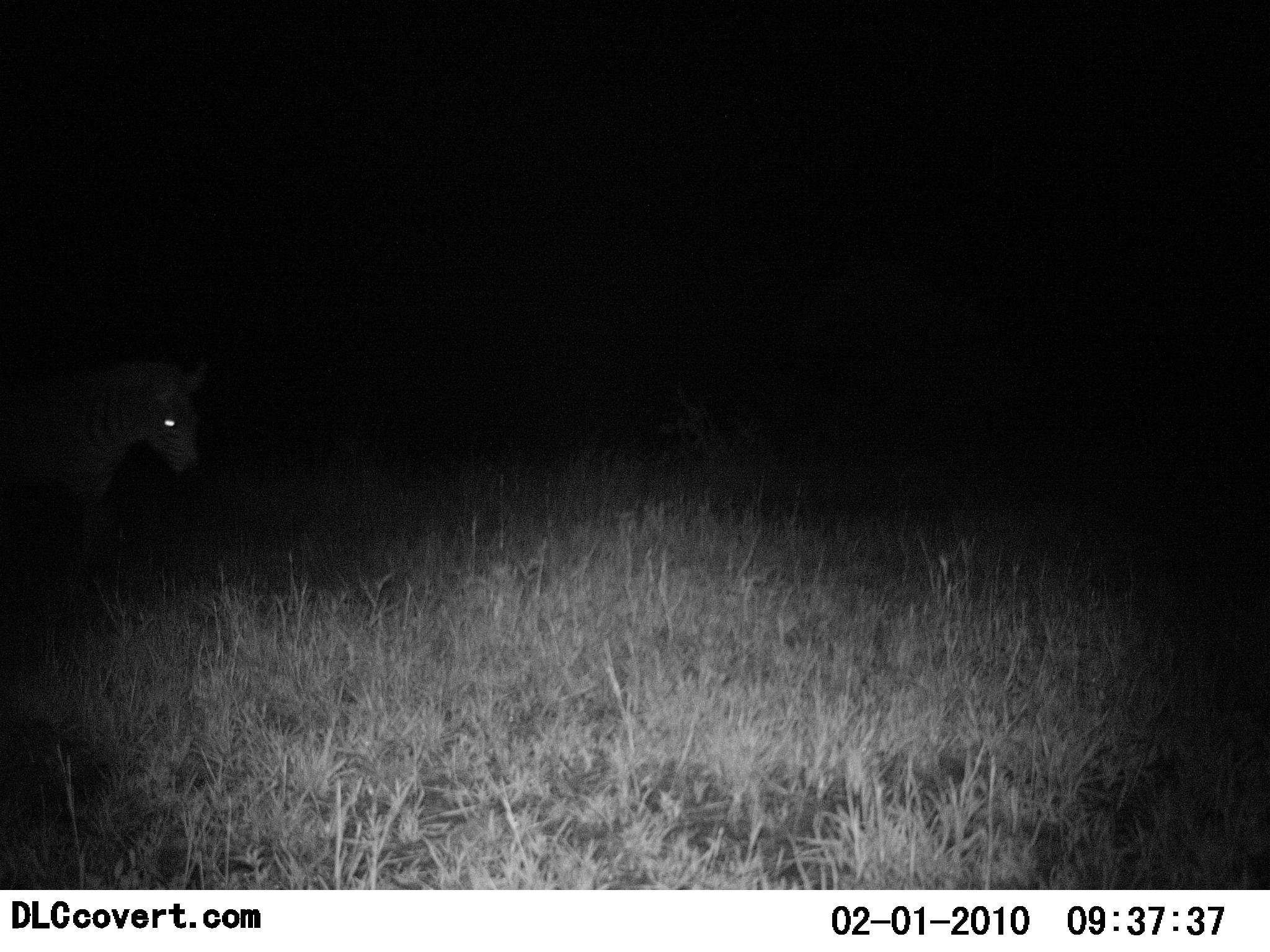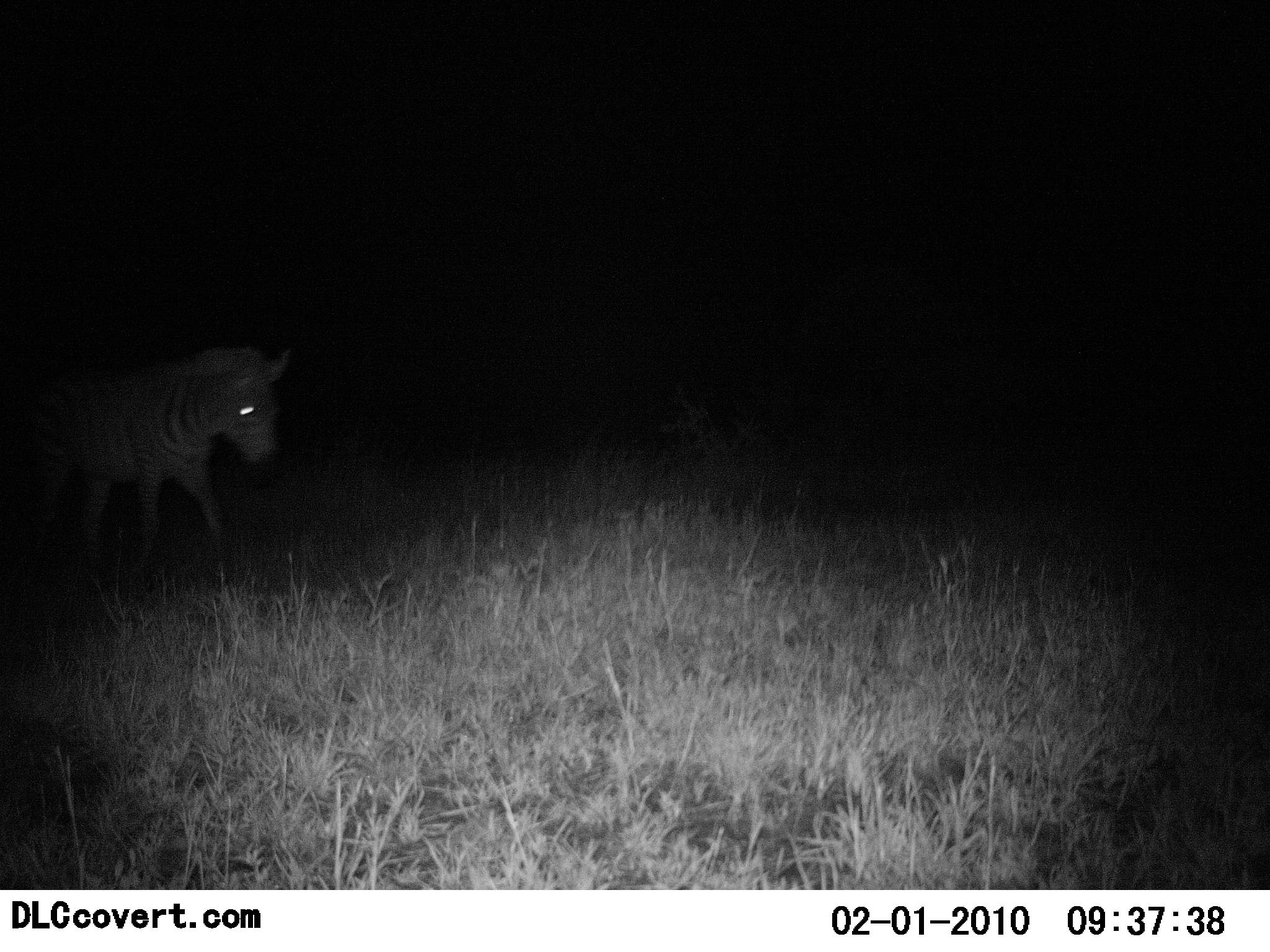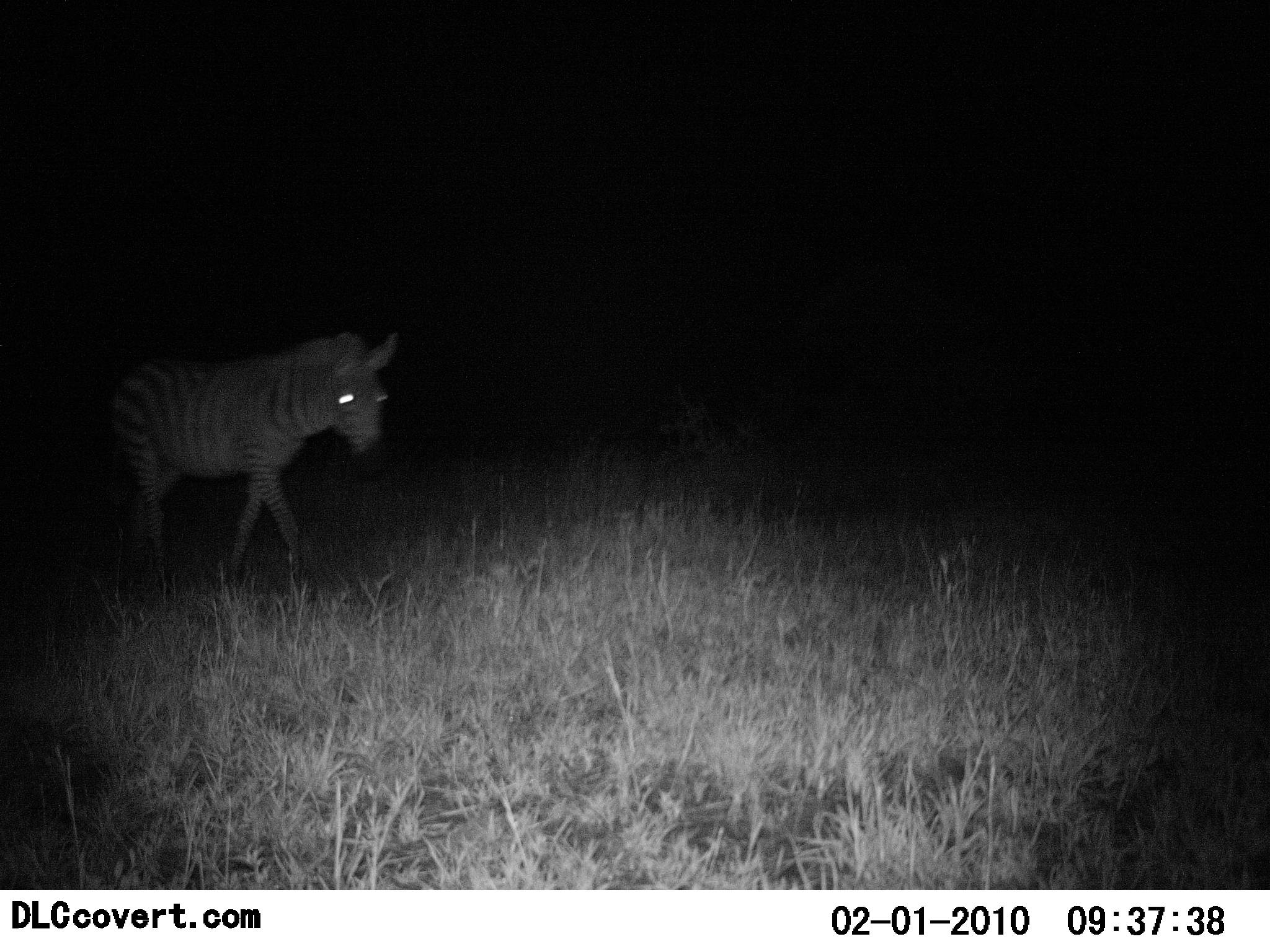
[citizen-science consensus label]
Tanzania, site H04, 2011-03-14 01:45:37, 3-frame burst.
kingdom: Animalia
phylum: Chordata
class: Mammalia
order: Perissodactyla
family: Equidae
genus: Equus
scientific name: Equus quagga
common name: plains zebra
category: zebra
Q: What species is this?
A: Zebra (plains zebra) (Equus quagga).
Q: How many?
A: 1.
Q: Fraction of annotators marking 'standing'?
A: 8%.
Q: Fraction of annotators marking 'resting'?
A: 0%.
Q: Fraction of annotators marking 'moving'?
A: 100%.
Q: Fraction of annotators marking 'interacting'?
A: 0%.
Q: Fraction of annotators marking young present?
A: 0%.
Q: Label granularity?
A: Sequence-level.